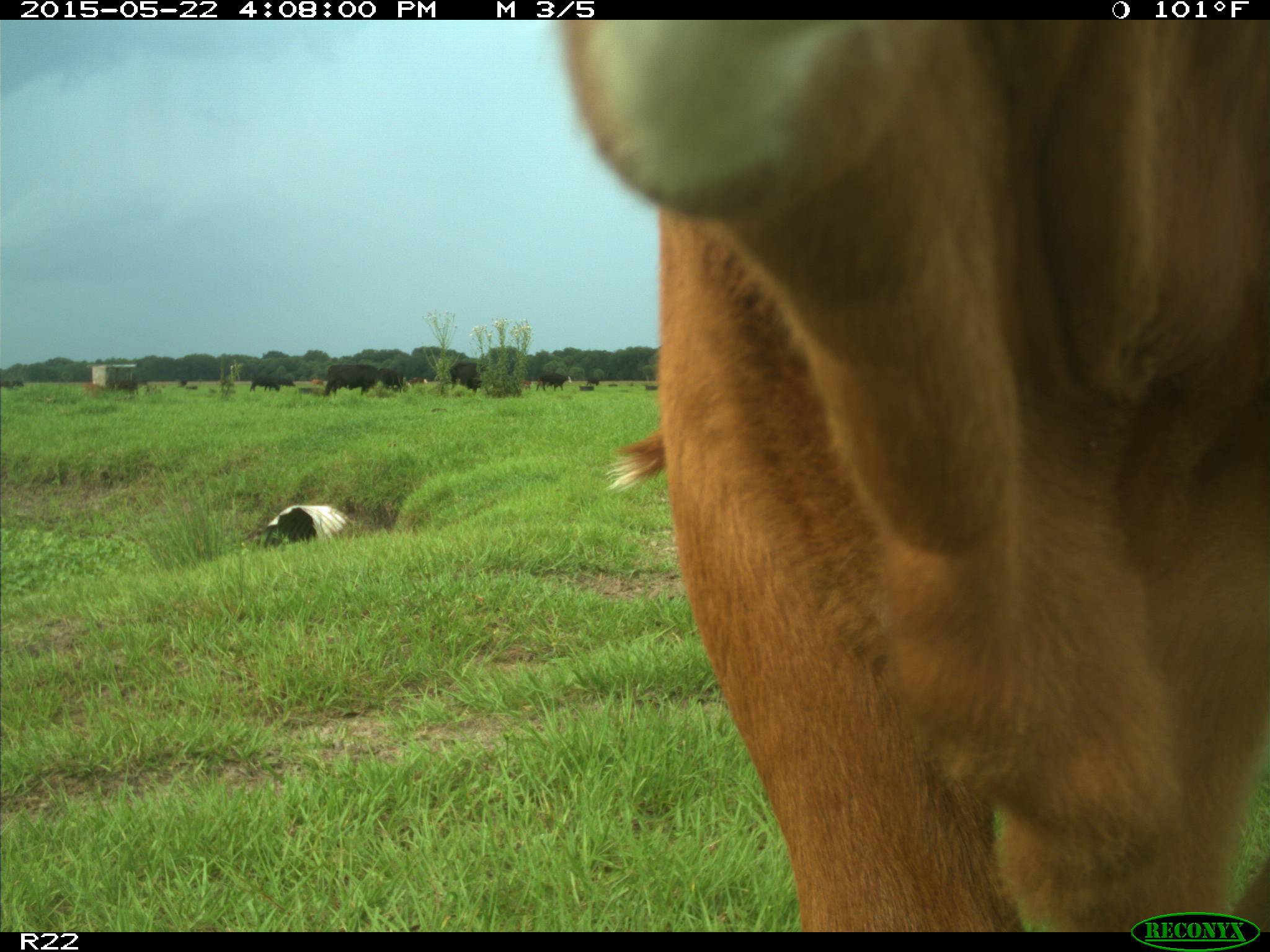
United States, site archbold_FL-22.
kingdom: Animalia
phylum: Chordata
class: Mammalia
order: Artiodactyla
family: Bovidae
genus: Bos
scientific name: Bos taurus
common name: domestic cow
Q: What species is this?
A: Bos taurus (domestic cow).